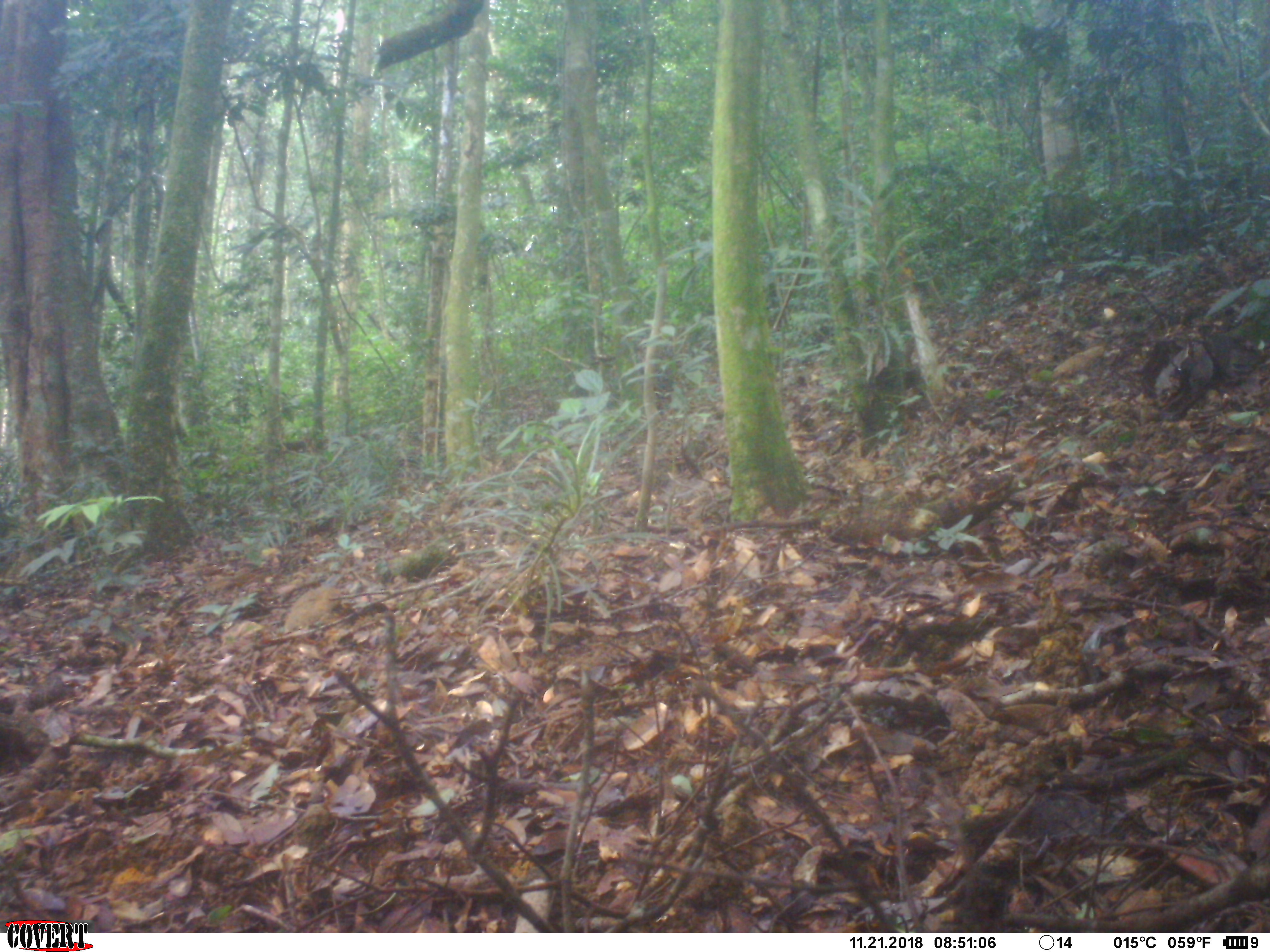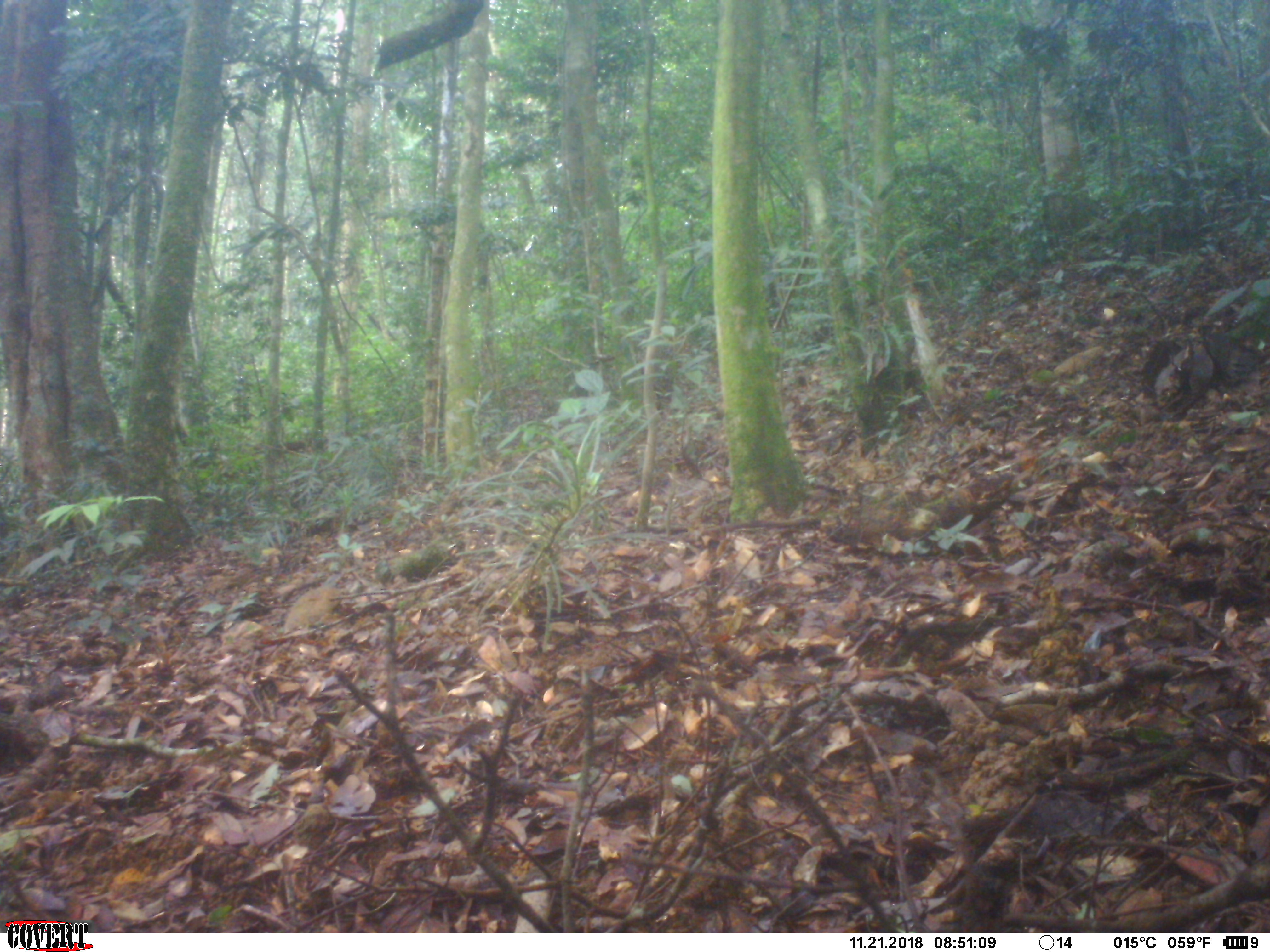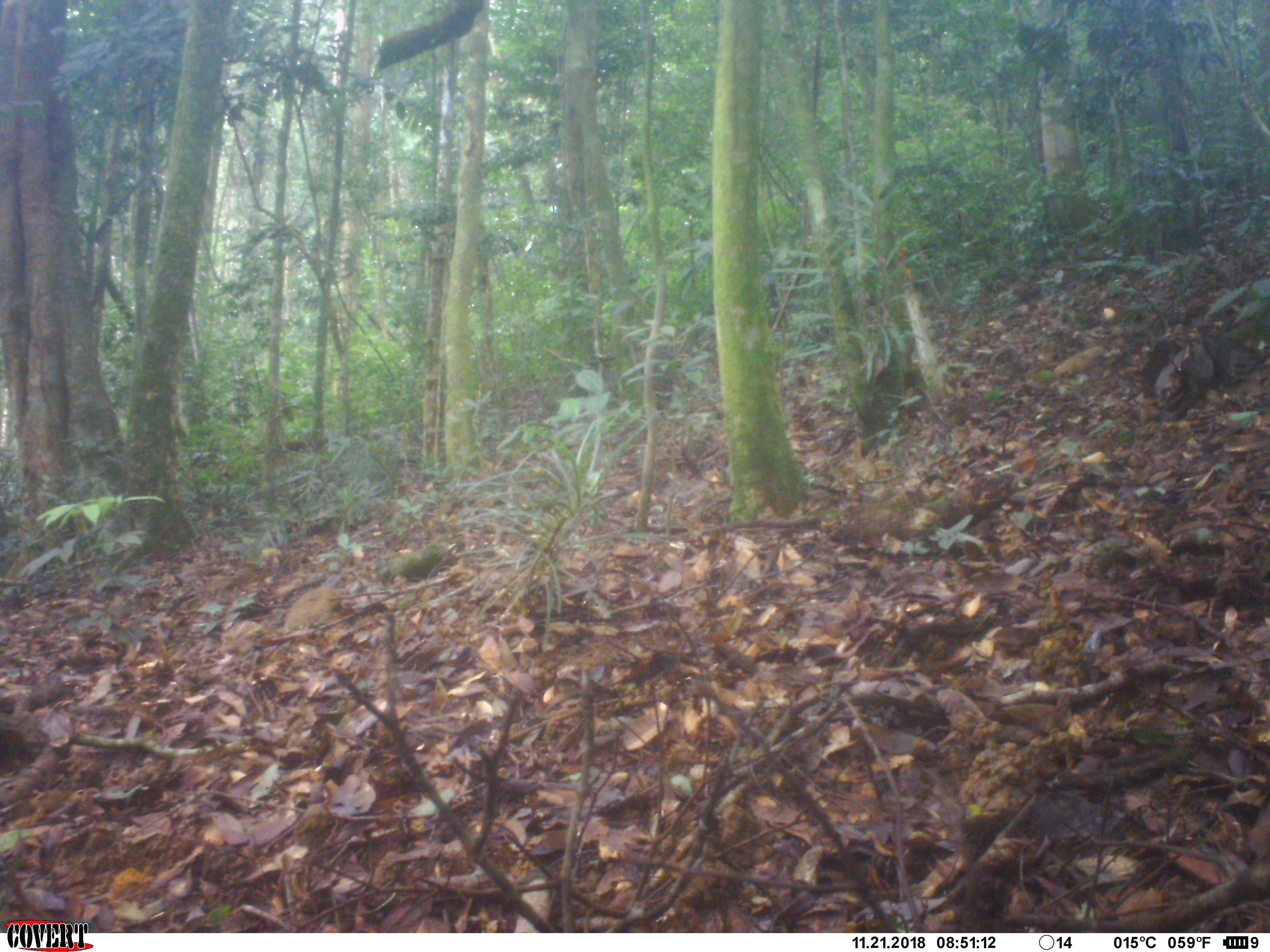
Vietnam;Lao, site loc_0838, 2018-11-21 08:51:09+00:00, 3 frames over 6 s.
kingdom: Animalia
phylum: Chordata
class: Mammalia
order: Primates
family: Cercopithecidae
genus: Macaca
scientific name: Macaca arctoides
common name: stump-tailed macaque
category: stump tailed macaque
Stump tailed macaque (stump-tailed macaque) (Macaca arctoides). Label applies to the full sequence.